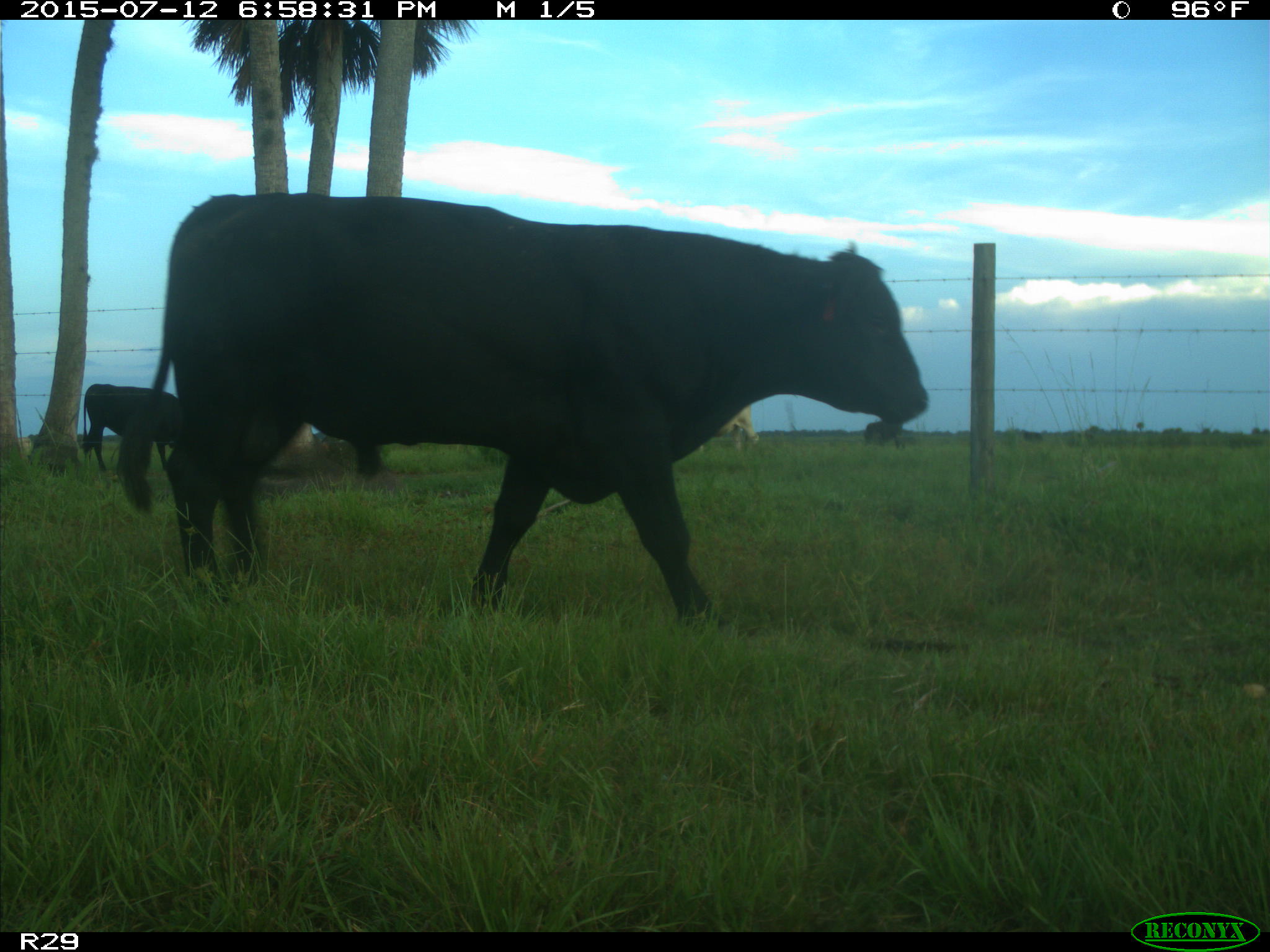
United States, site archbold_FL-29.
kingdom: Animalia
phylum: Chordata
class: Mammalia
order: Artiodactyla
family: Bovidae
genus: Bos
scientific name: Bos taurus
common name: domestic cow